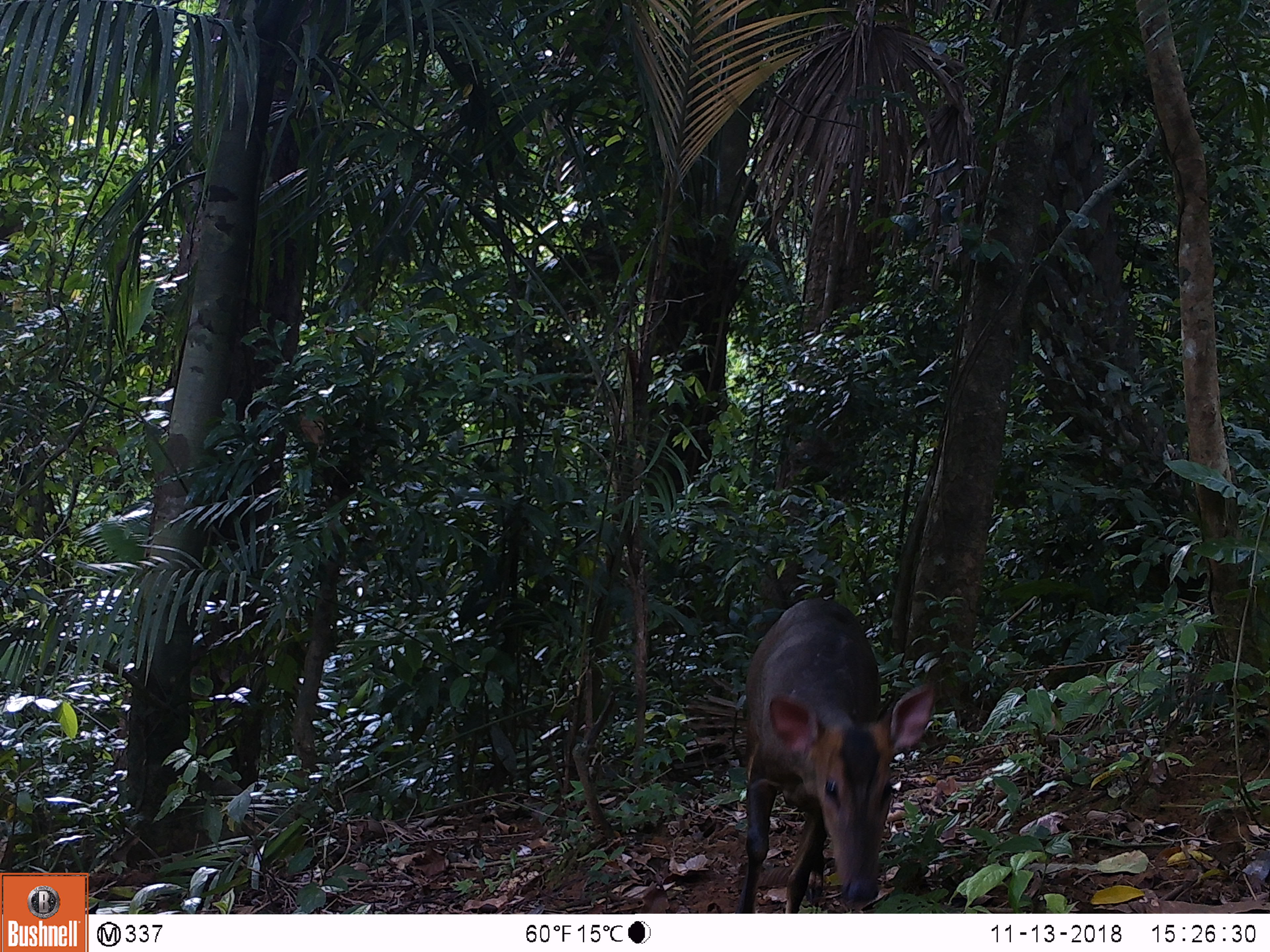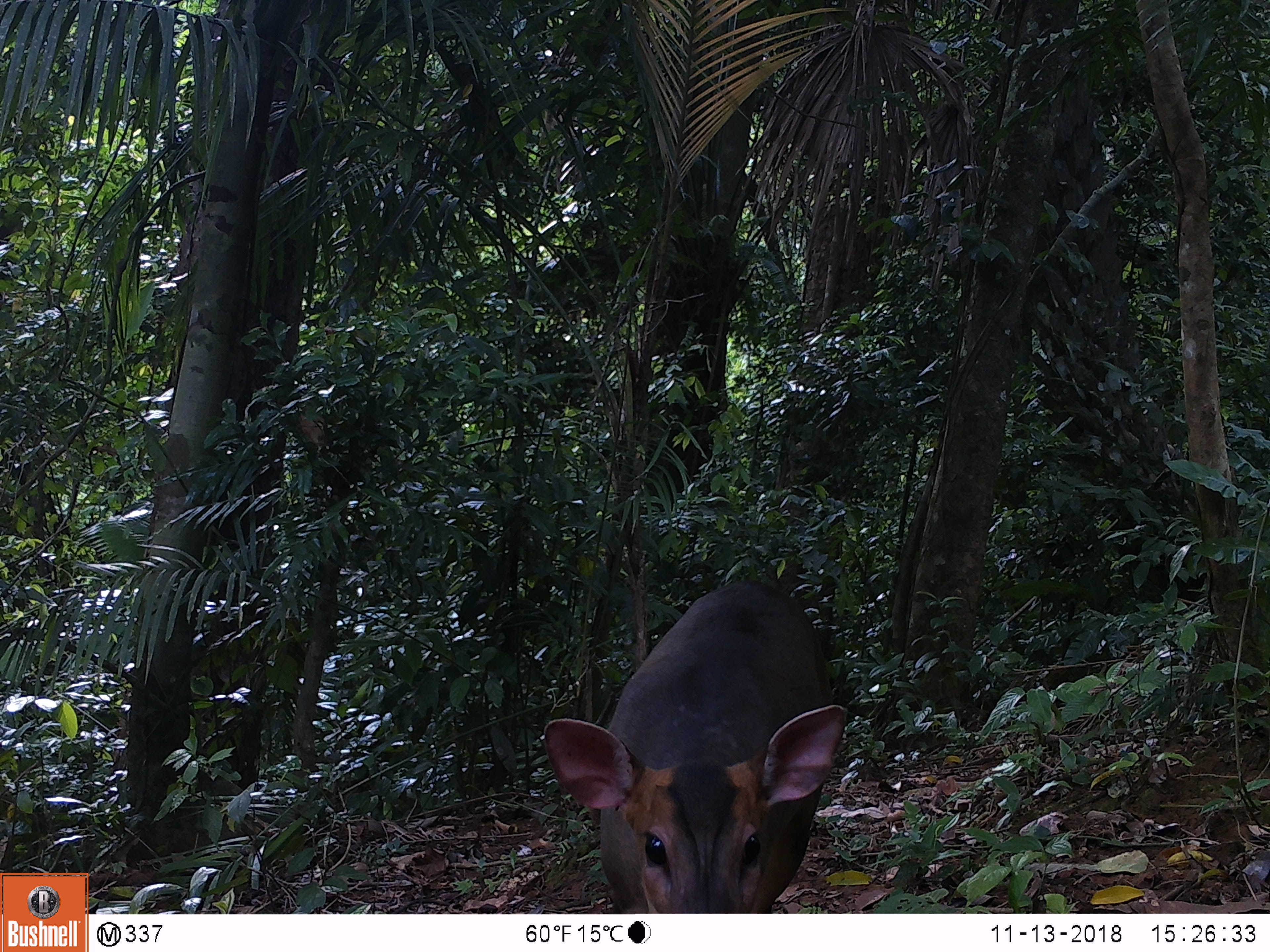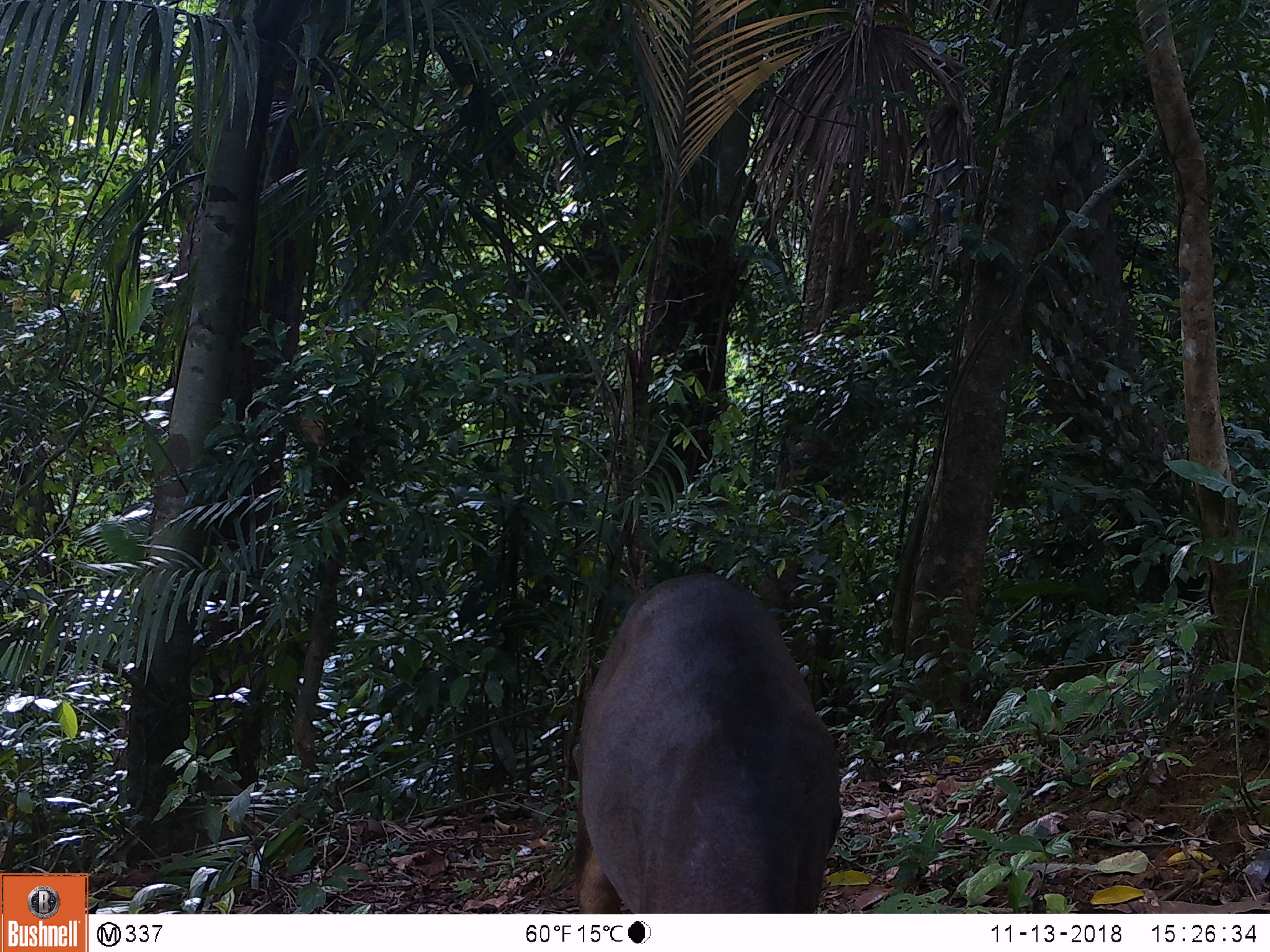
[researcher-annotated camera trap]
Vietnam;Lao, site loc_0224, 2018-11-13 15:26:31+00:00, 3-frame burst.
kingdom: Animalia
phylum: Chordata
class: Mammalia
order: Artiodactyla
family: Cervidae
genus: Muntiacus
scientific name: Muntiacus vuquangensis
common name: large-antlered muntjac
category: large antlered muntjac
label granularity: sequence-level